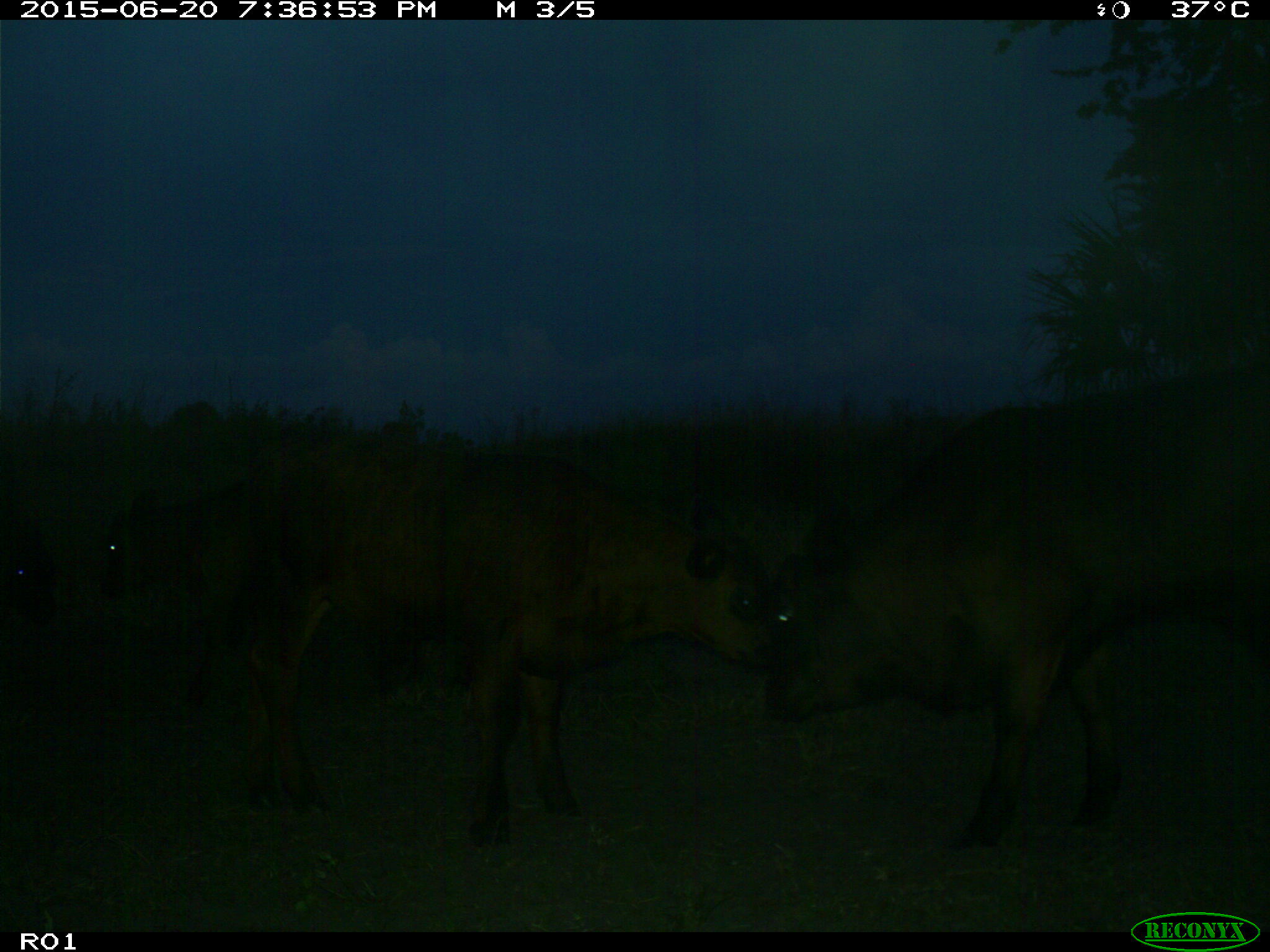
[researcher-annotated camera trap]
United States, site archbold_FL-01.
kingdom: Animalia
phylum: Chordata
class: Mammalia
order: Artiodactyla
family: Bovidae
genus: Bos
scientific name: Bos taurus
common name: domestic cow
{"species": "Bos taurus (domestic cow)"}